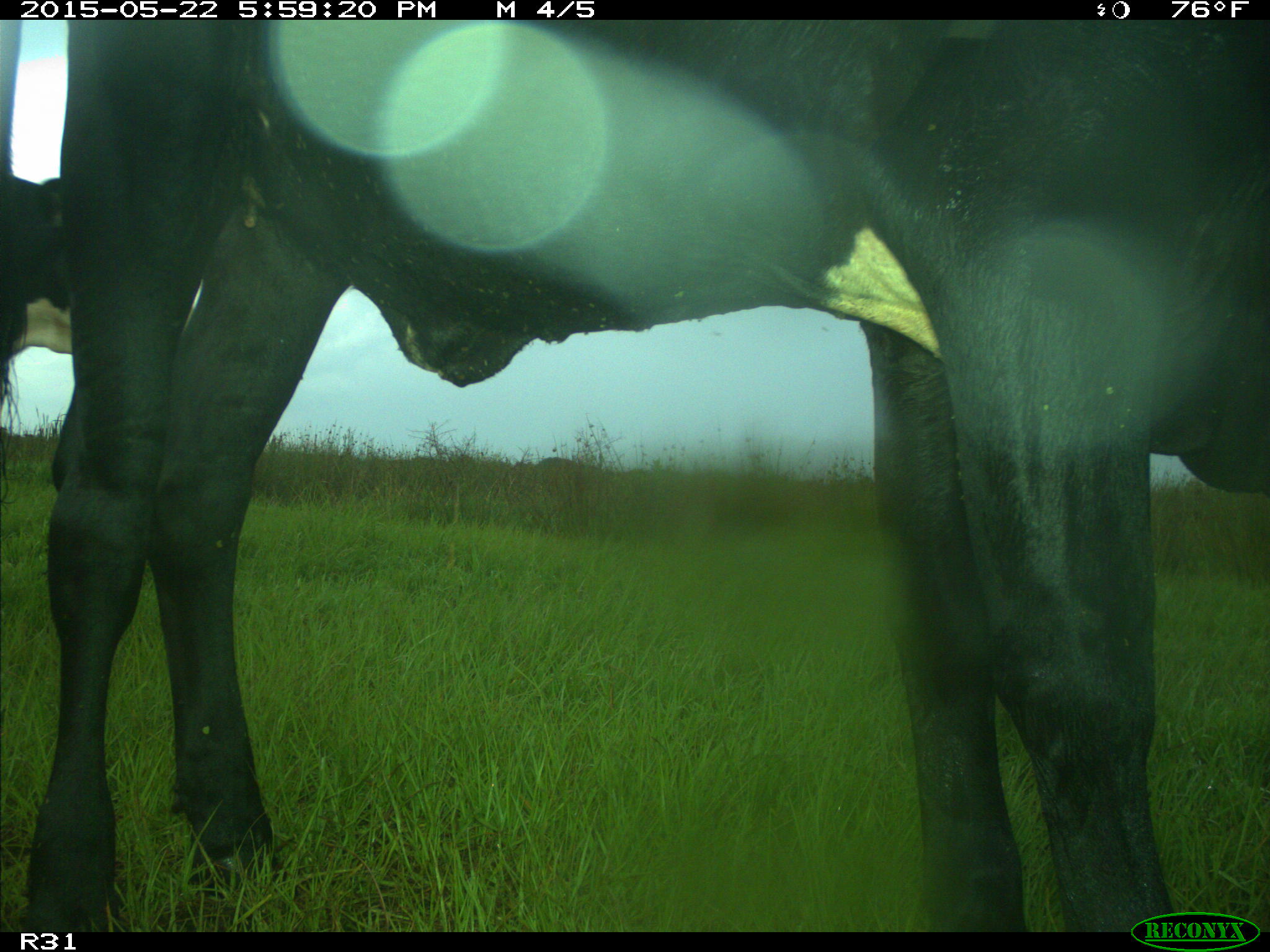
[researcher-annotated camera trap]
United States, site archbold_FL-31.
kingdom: Animalia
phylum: Chordata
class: Mammalia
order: Artiodactyla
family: Bovidae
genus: Bos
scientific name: Bos taurus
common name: domestic cow